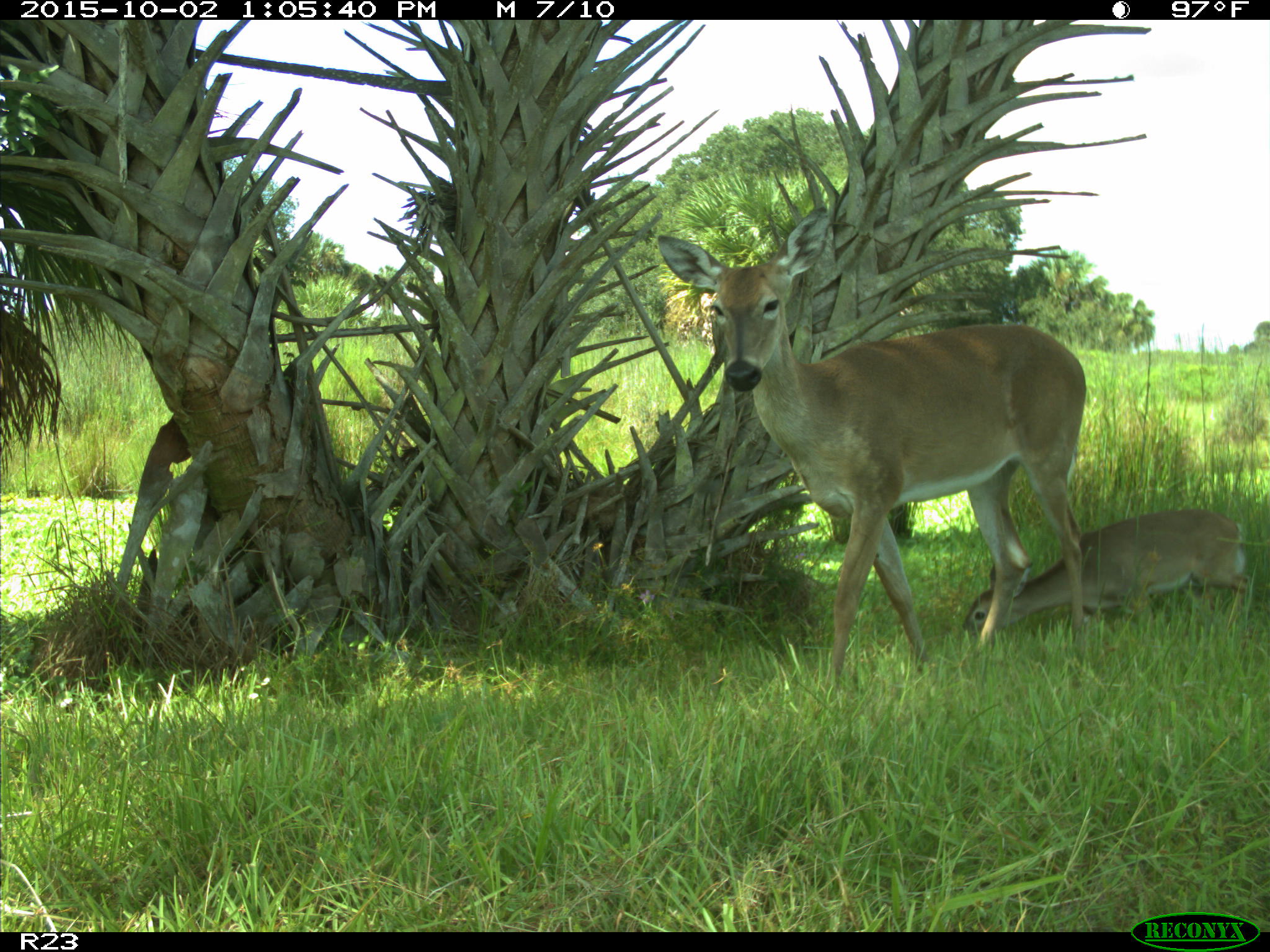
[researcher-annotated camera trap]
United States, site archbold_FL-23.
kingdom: Animalia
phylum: Chordata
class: Mammalia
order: Artiodactyla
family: Cervidae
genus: Odocoileus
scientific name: Odocoileus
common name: deer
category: unidentified deer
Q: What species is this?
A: Unidentified deer (deer) (Odocoileus).